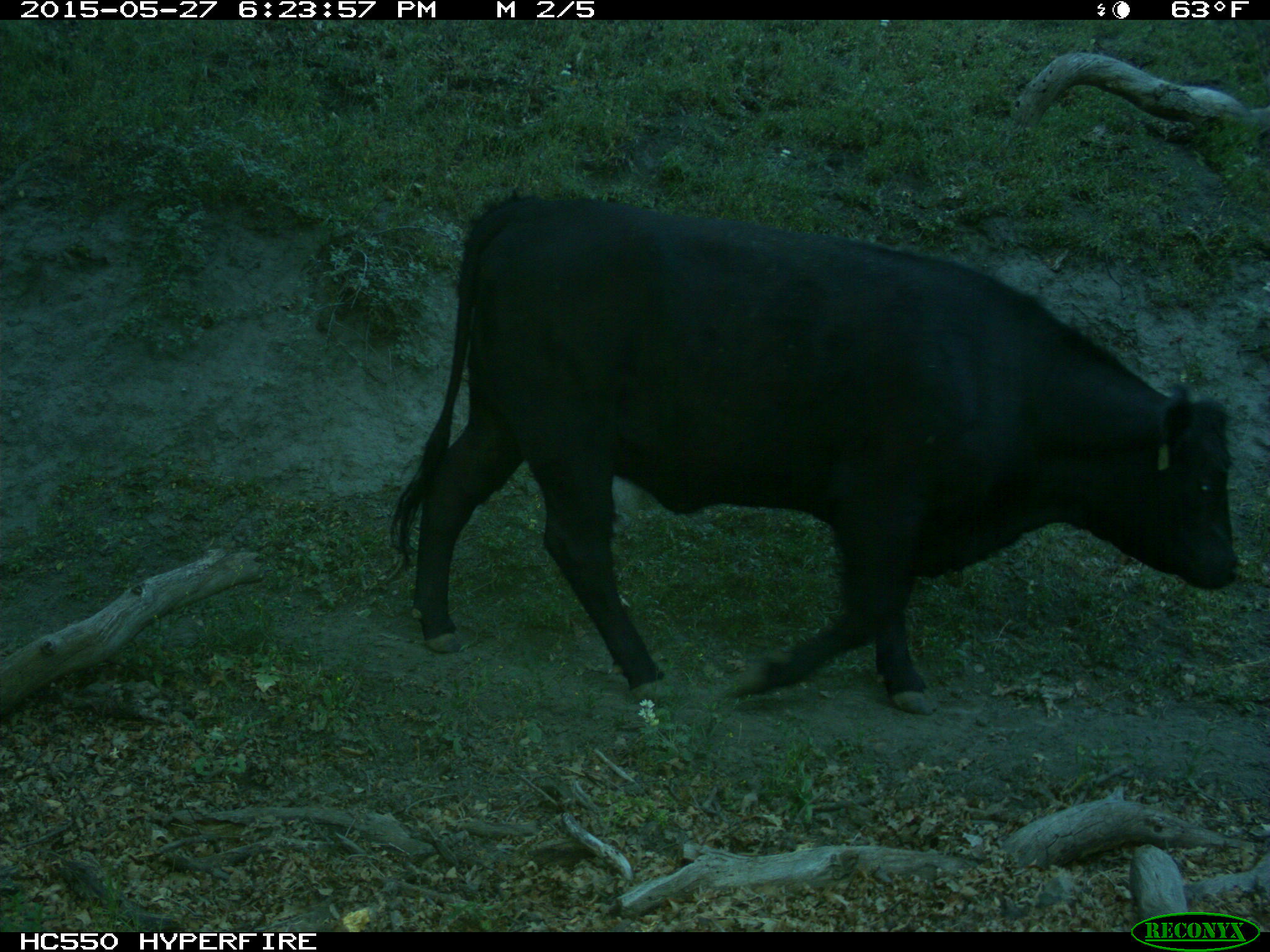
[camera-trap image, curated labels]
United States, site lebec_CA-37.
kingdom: Animalia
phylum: Chordata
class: Mammalia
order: Artiodactyla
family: Bovidae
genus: Bos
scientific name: Bos taurus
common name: domestic cow